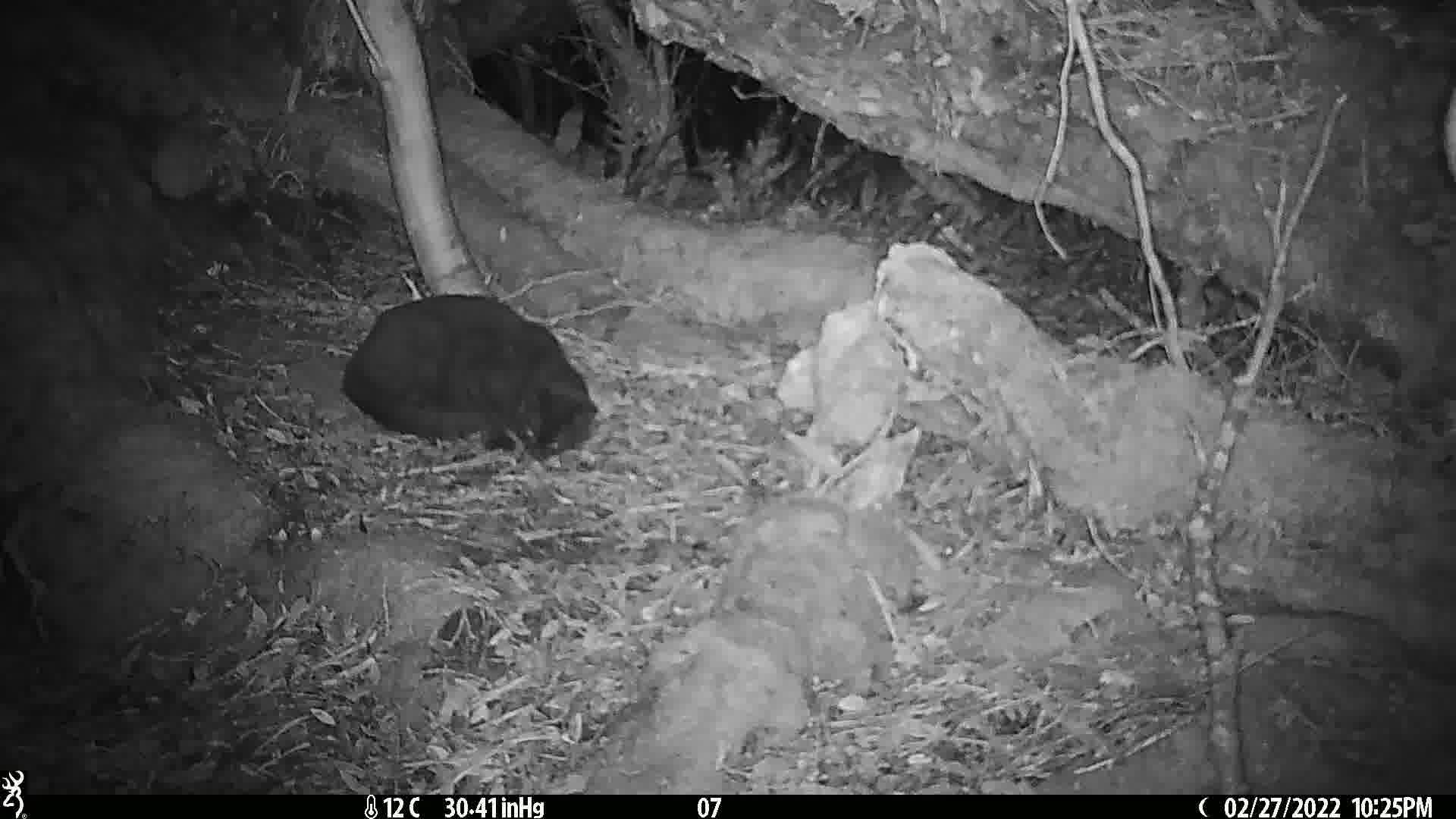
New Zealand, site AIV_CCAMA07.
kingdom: Animalia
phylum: Chordata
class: Mammalia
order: Carnivora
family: Felidae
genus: Felis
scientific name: Felis catus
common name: domestic cat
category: cat